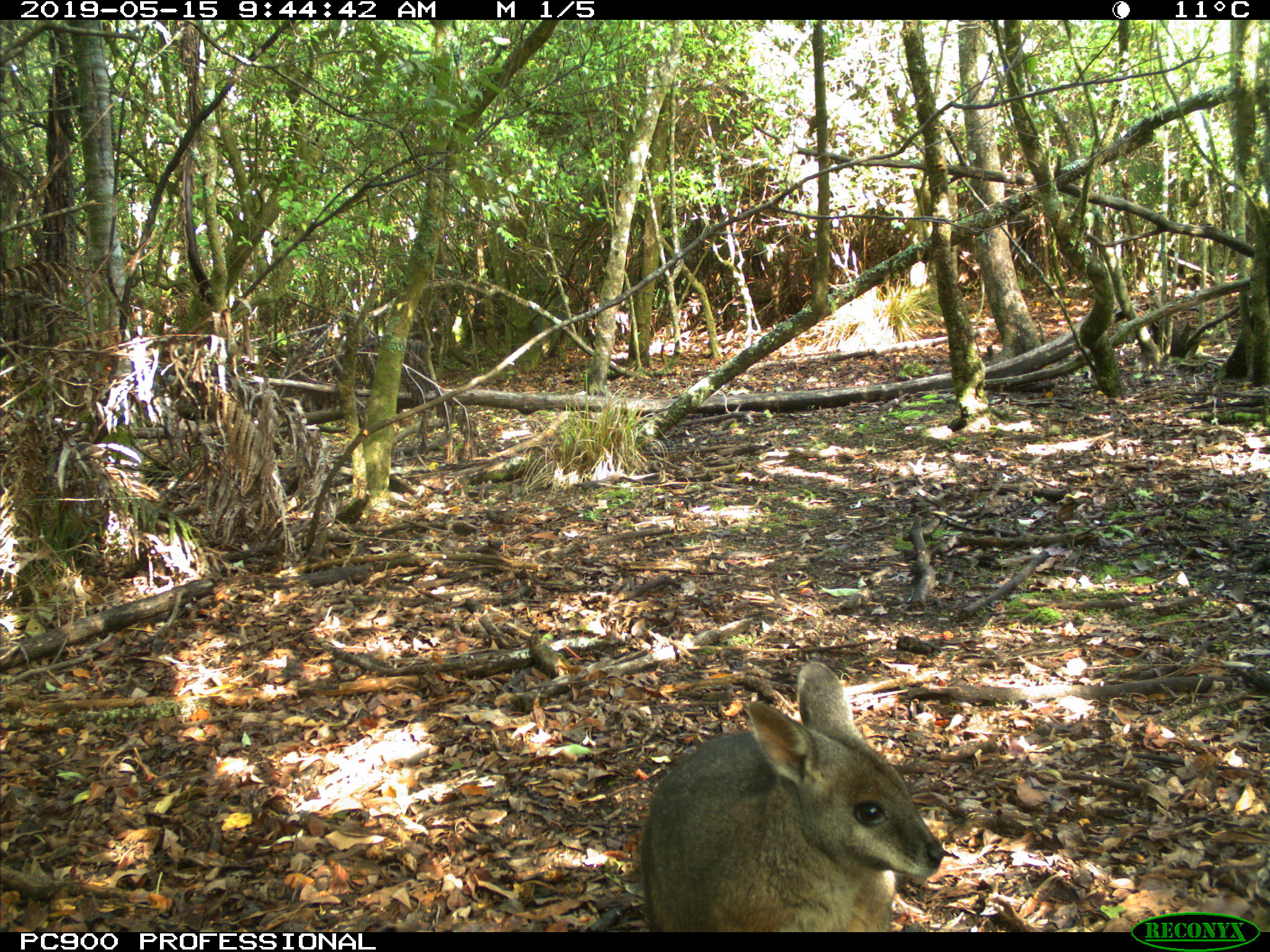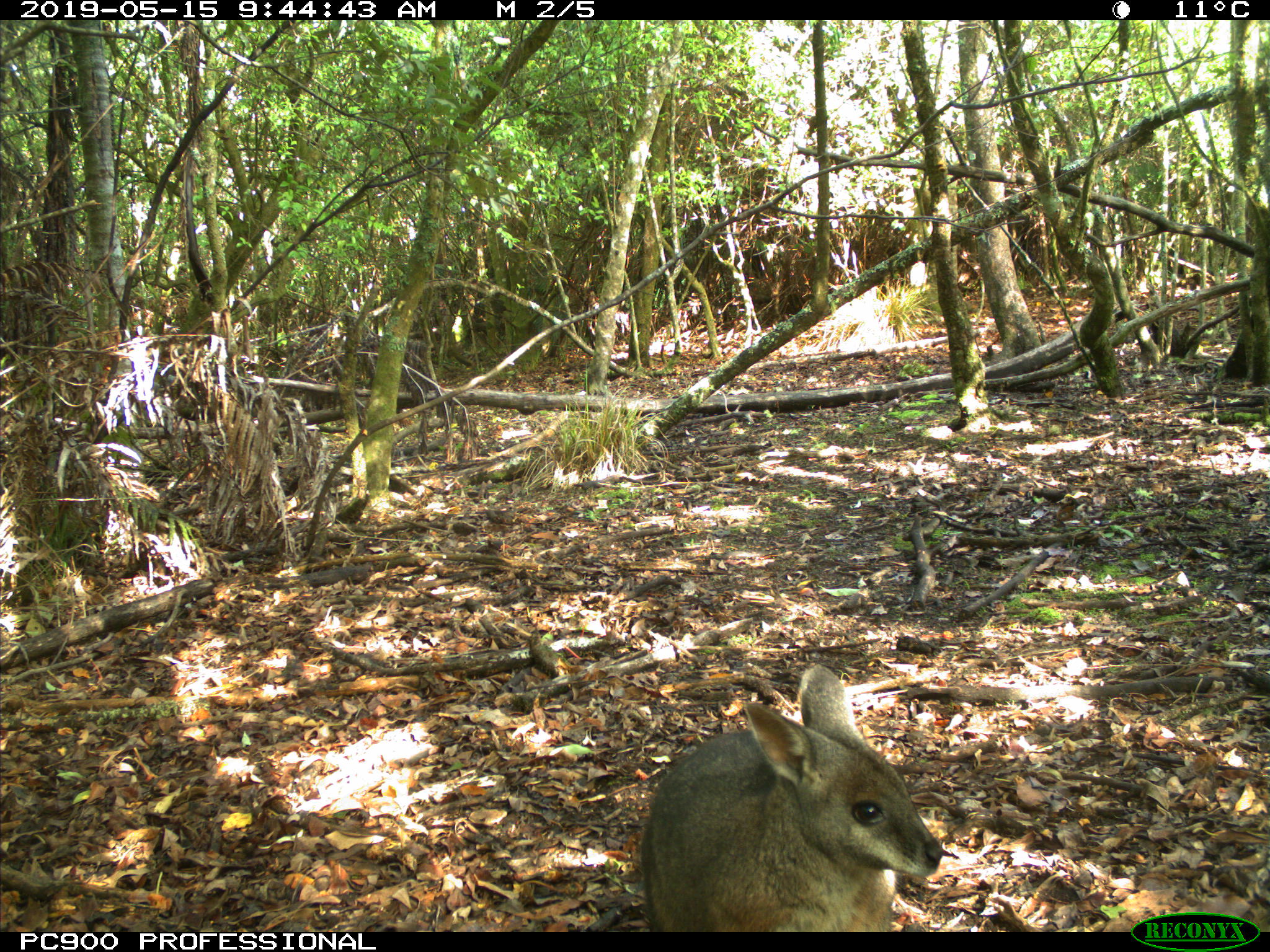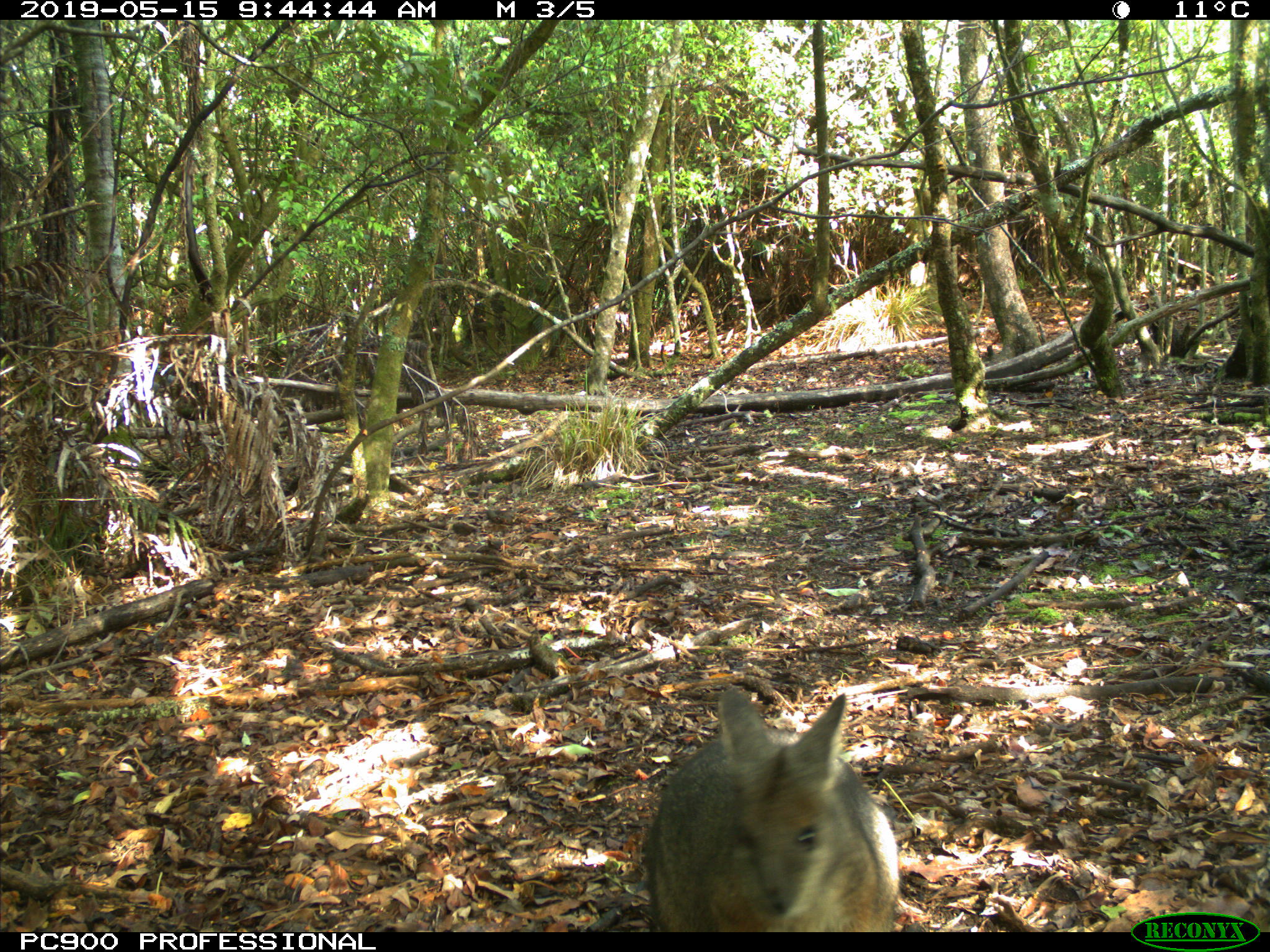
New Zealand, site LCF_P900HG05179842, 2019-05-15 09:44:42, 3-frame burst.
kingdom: Animalia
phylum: Chordata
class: Mammalia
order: Diprotodontia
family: Macropodidae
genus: Notamacropus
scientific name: Notamacropus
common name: wallaby